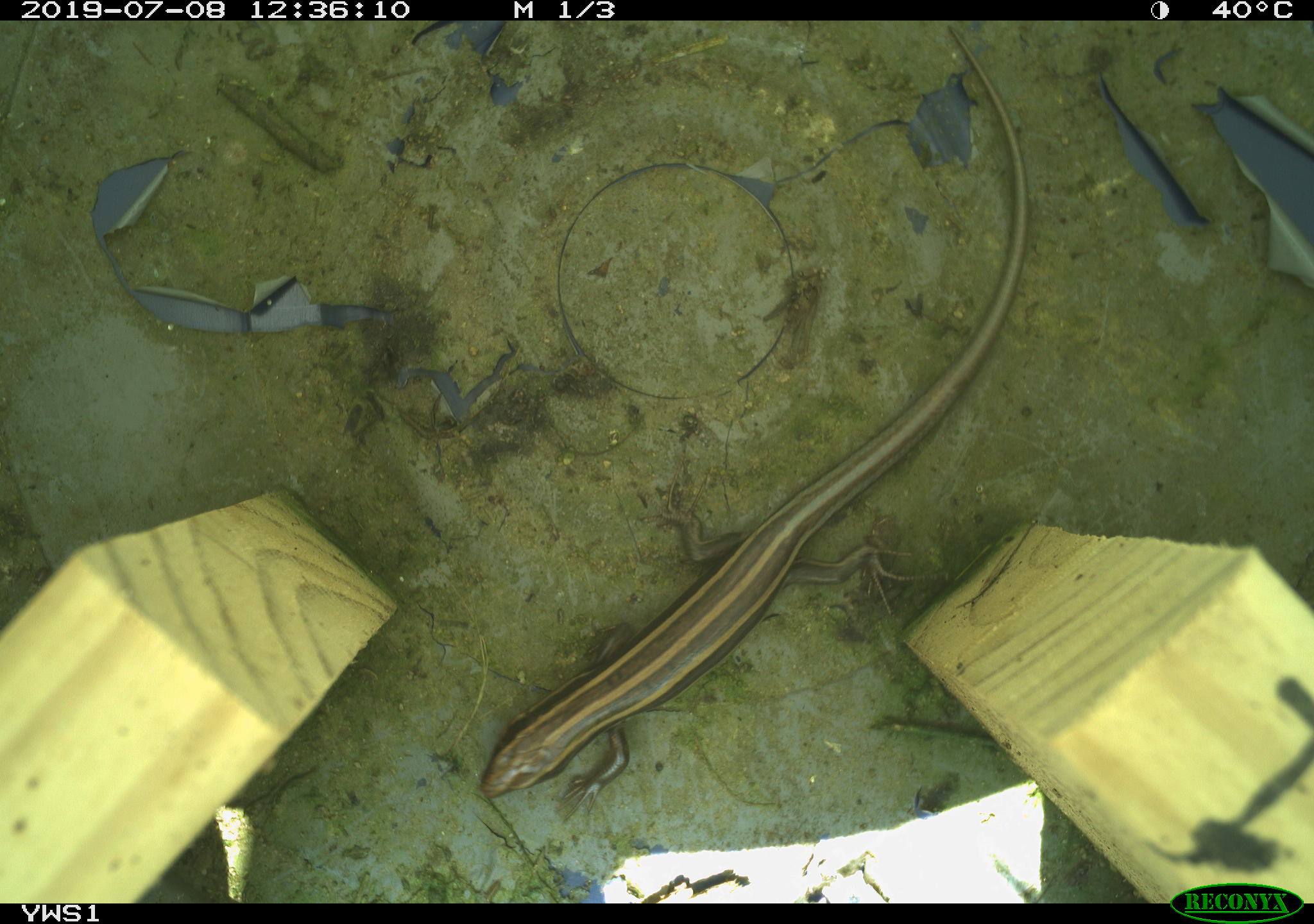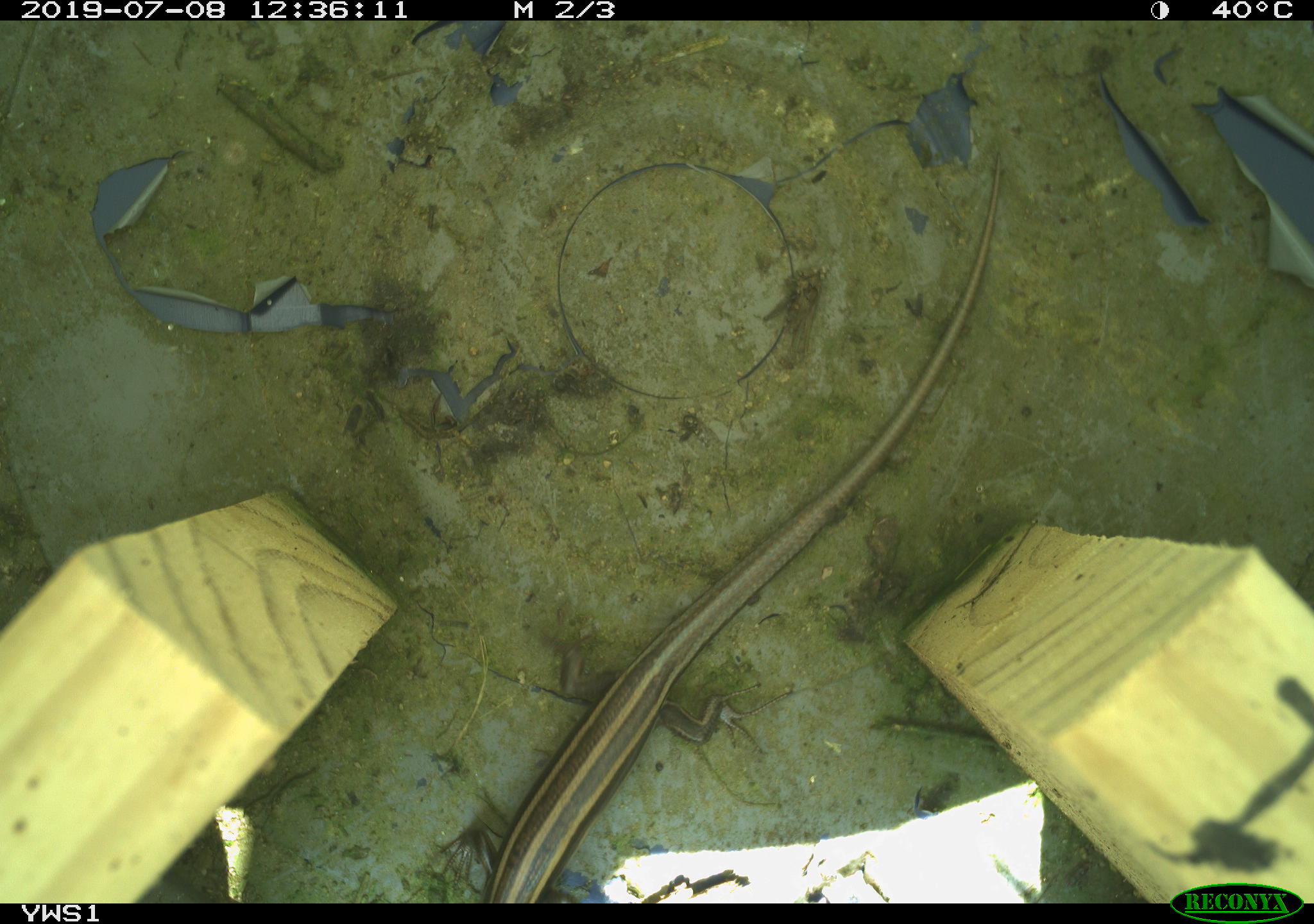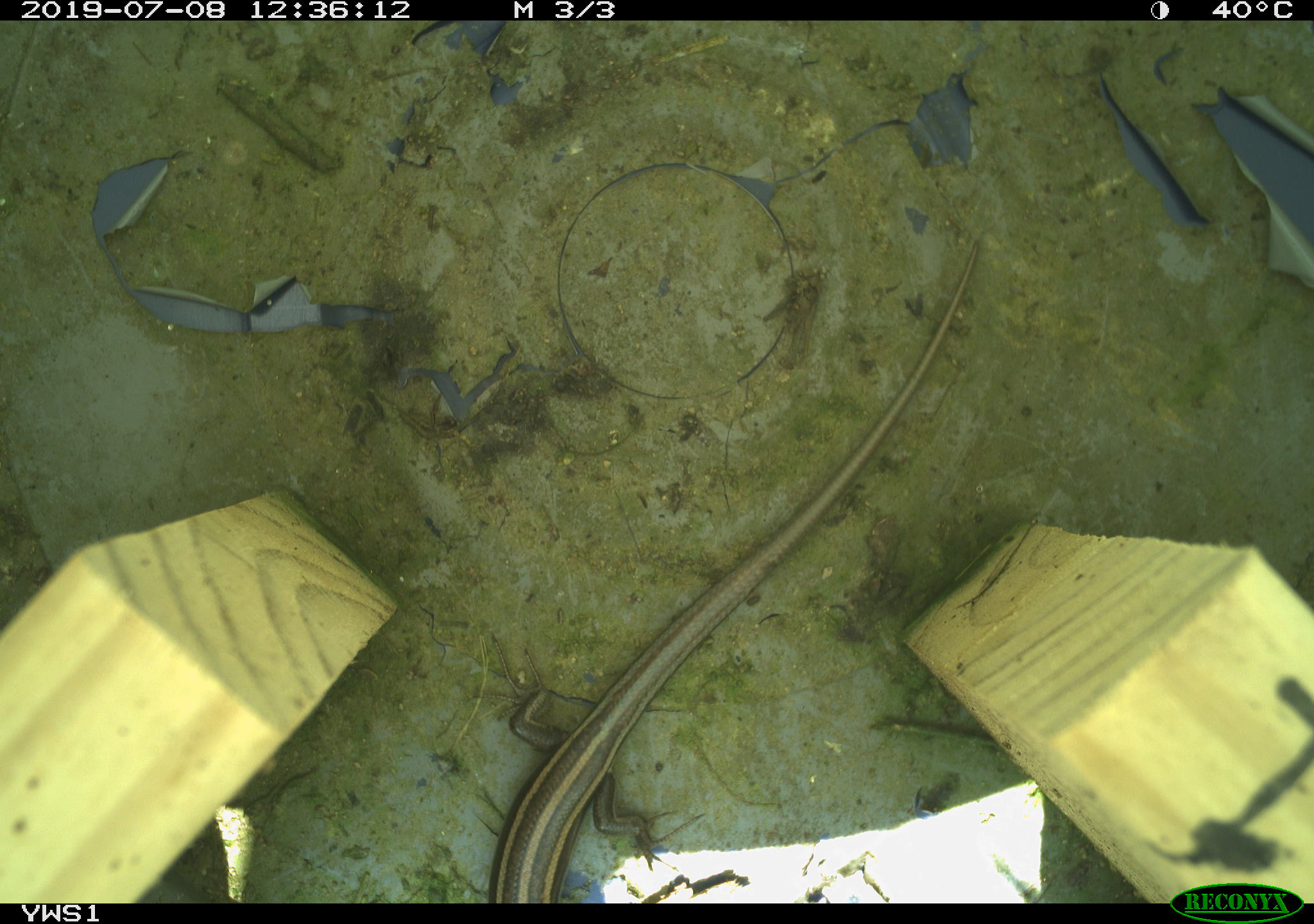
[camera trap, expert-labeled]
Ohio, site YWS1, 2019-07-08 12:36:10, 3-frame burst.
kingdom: Animalia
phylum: Chordata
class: Reptilia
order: Squamata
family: Scincidae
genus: Plestiodon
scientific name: Plestiodon fasciatus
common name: common five-lined skink